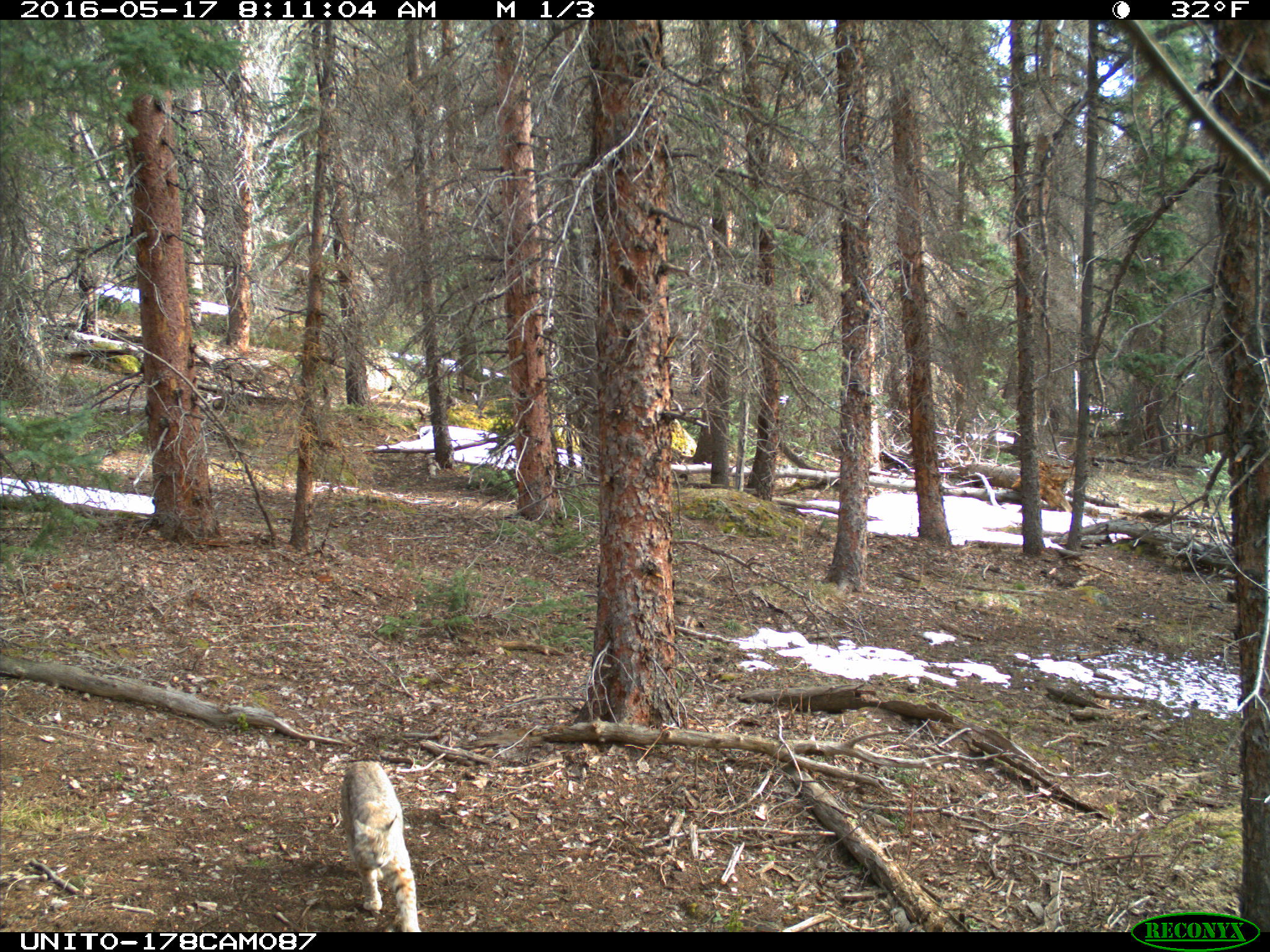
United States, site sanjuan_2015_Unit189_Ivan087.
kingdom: Animalia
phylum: Chordata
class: Mammalia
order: Carnivora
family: Felidae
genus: Lynx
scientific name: Lynx rufus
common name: bobcat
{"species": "Lynx rufus (bobcat)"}